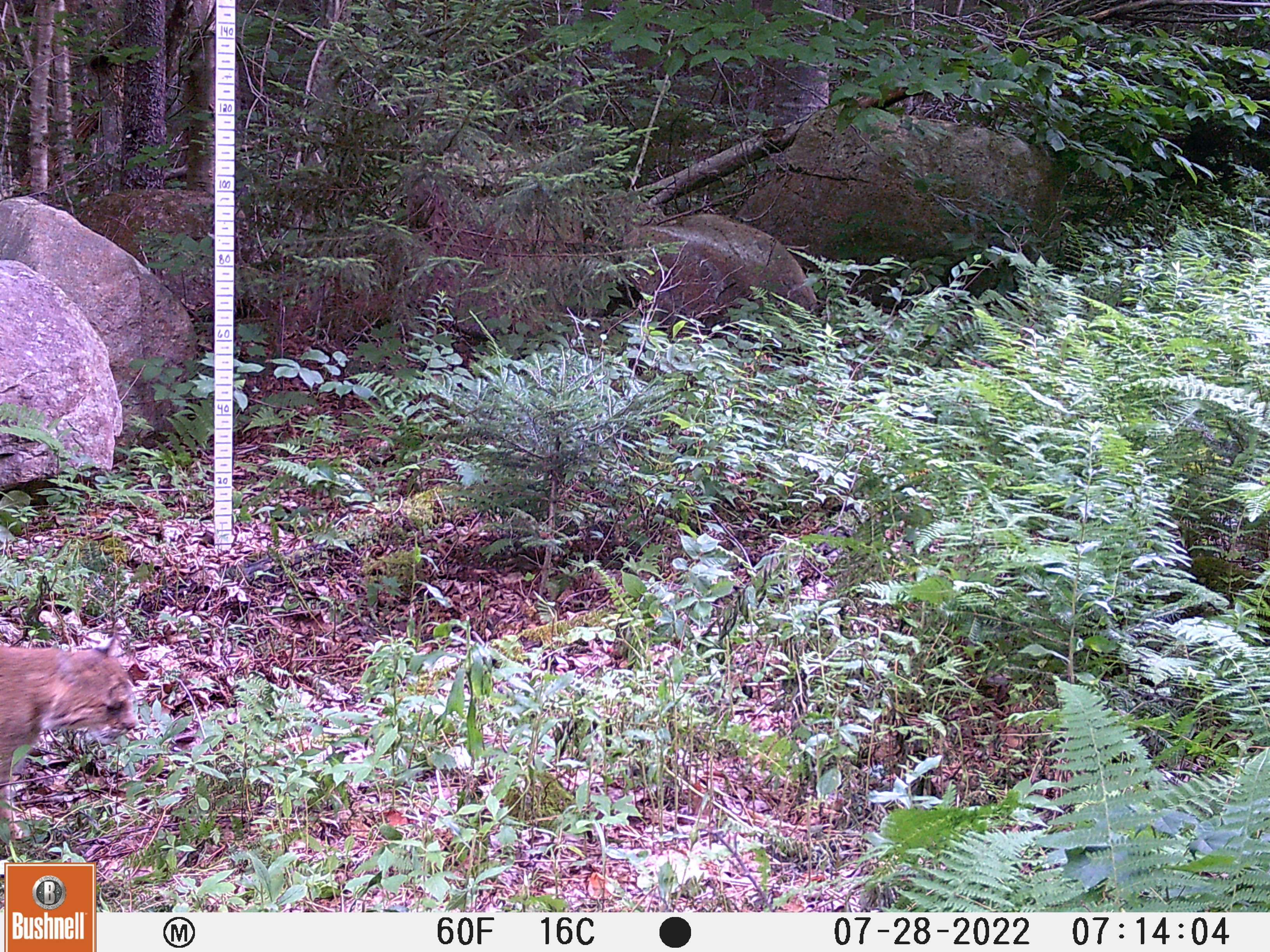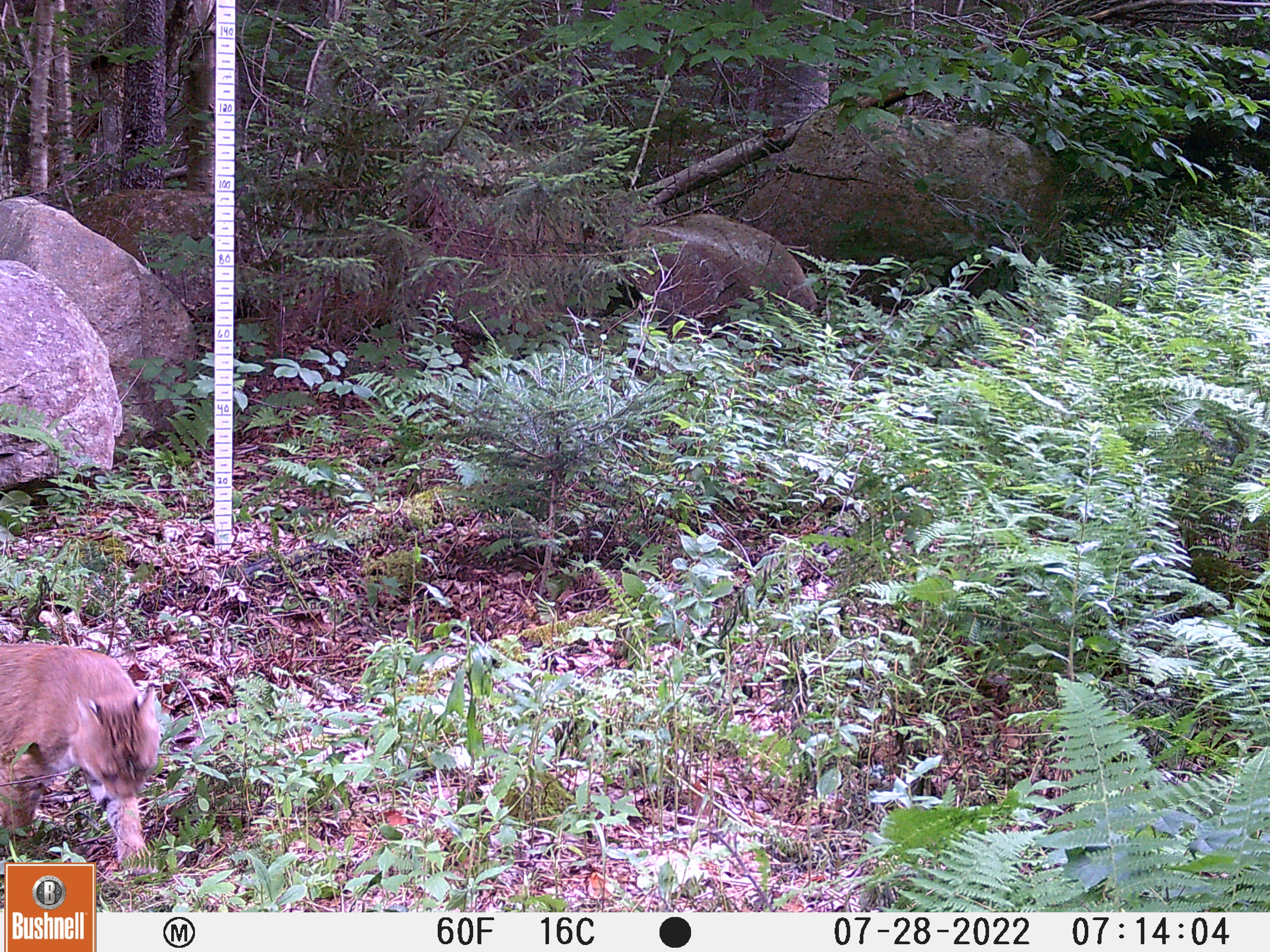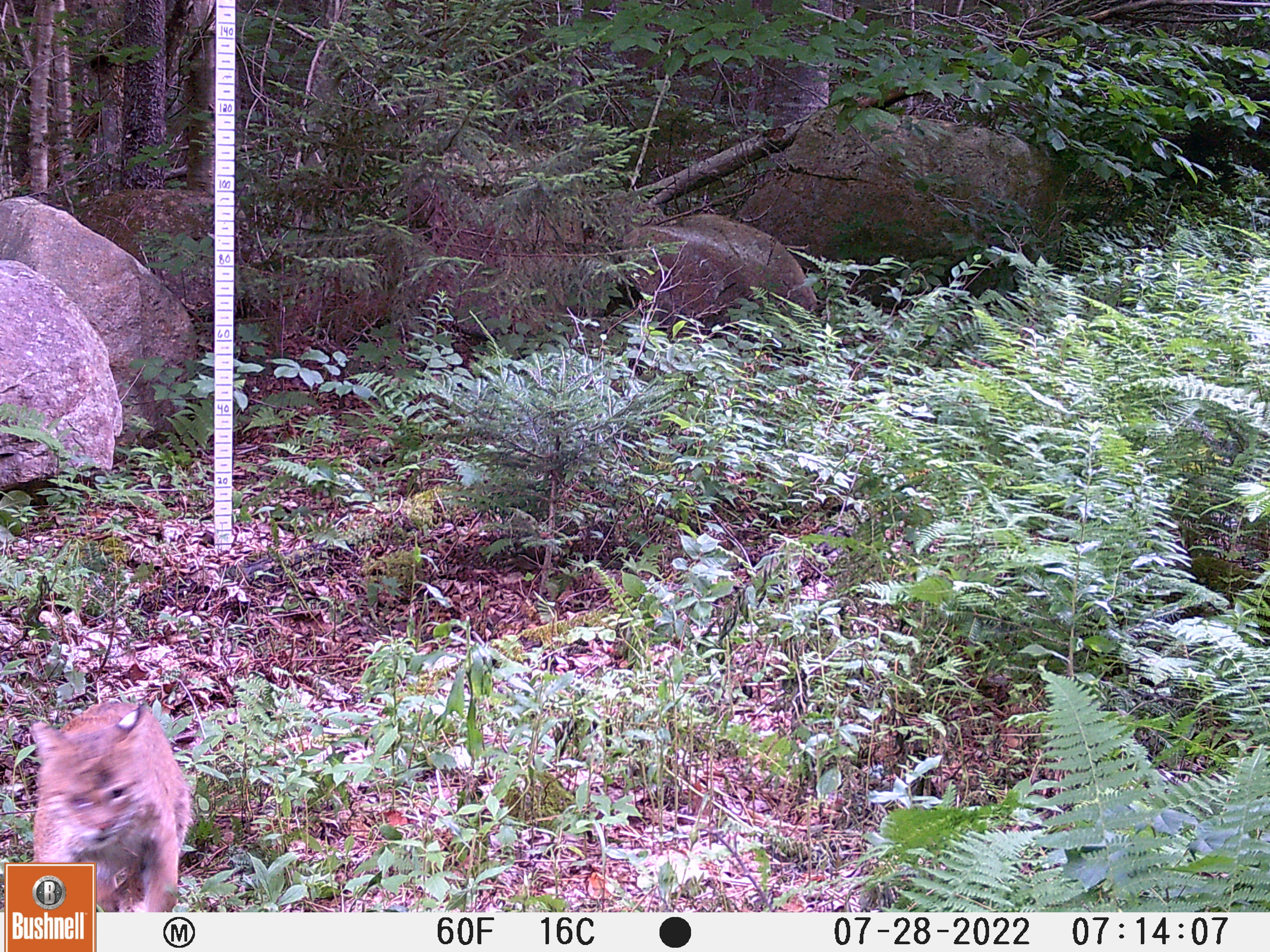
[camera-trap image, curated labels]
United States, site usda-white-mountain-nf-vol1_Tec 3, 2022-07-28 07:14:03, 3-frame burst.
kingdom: Animalia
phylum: Chordata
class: Mammalia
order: Carnivora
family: Felidae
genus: Lynx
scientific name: Lynx rufus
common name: bobcat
Bobcat (Lynx rufus).